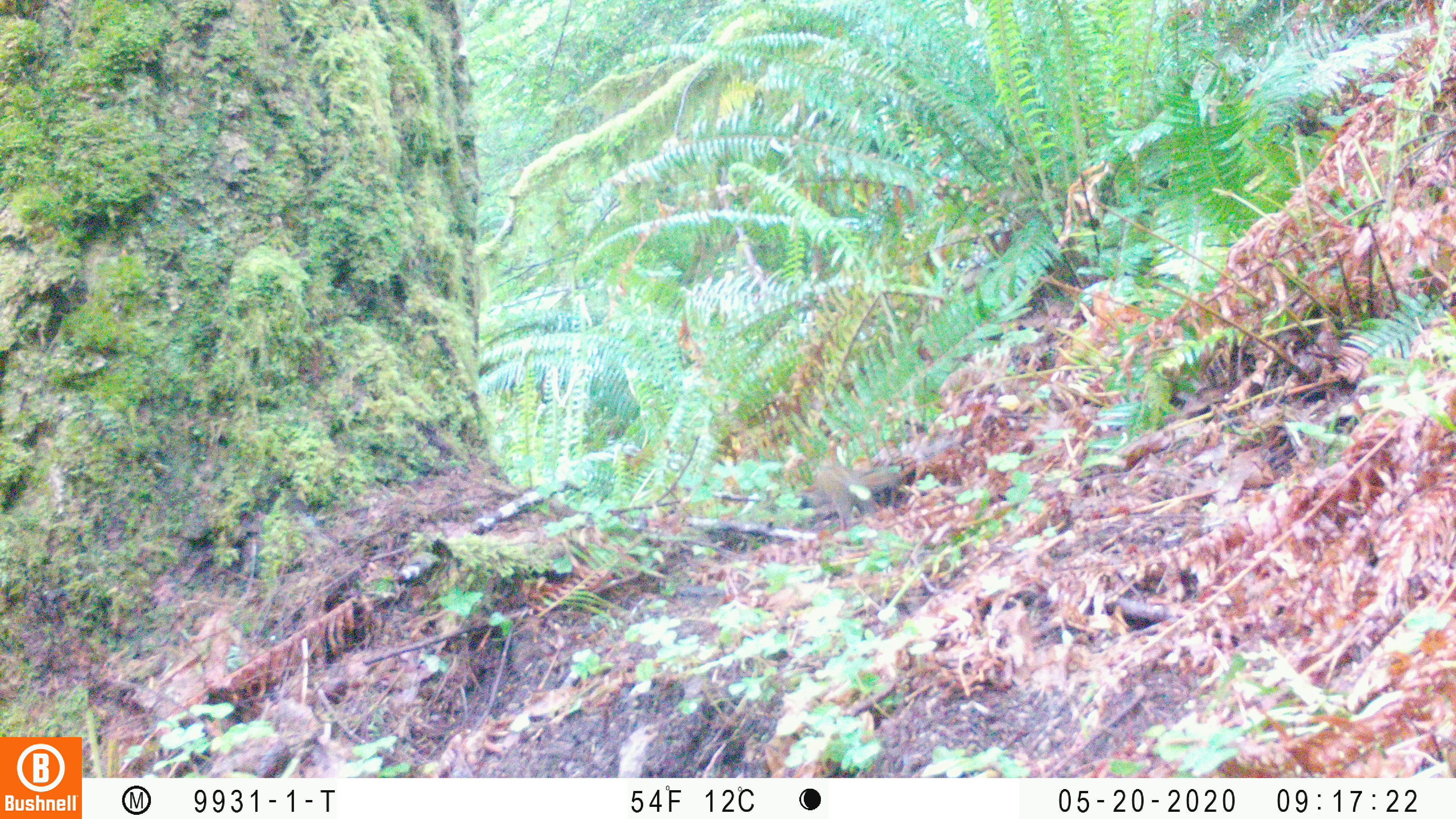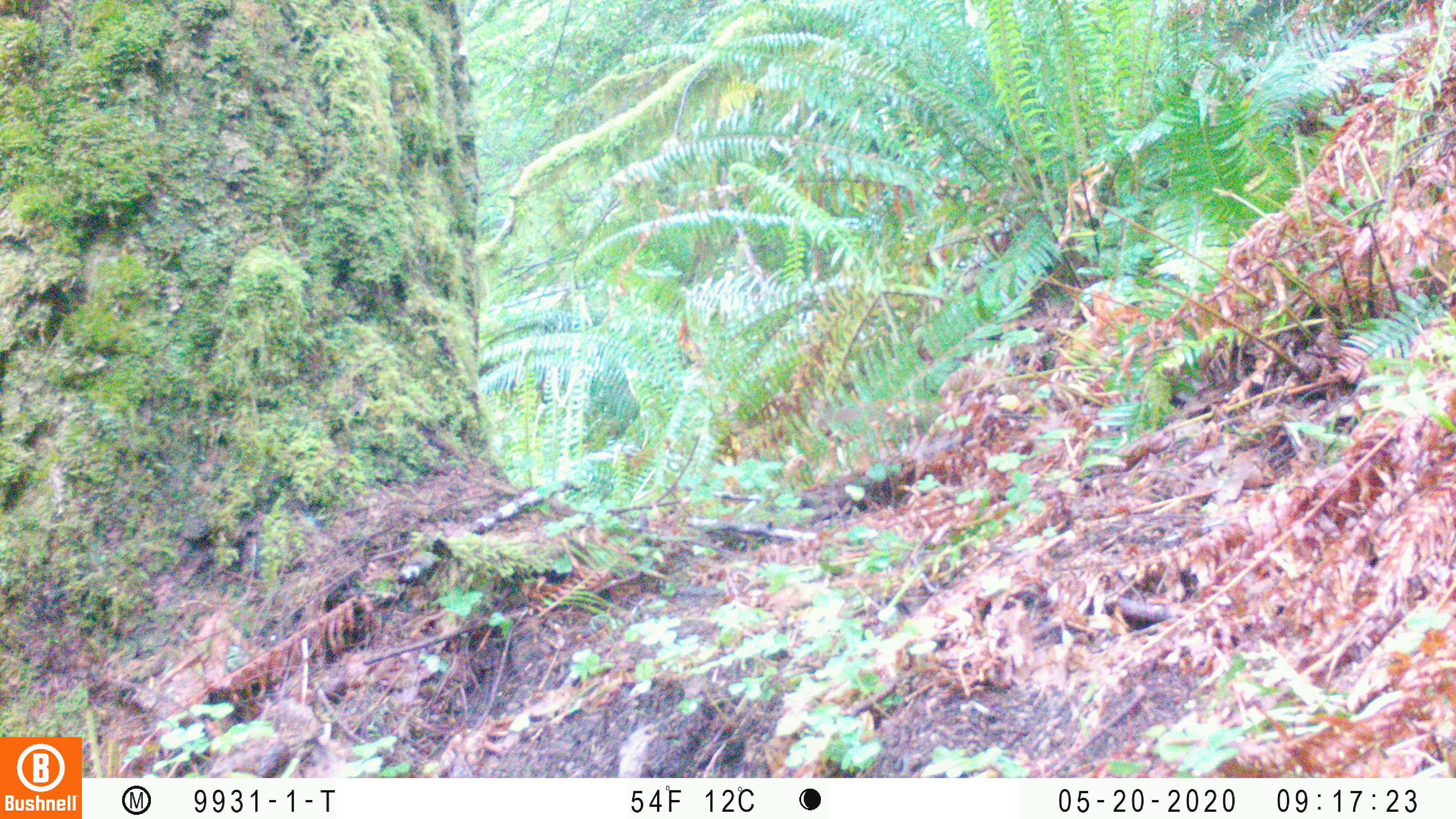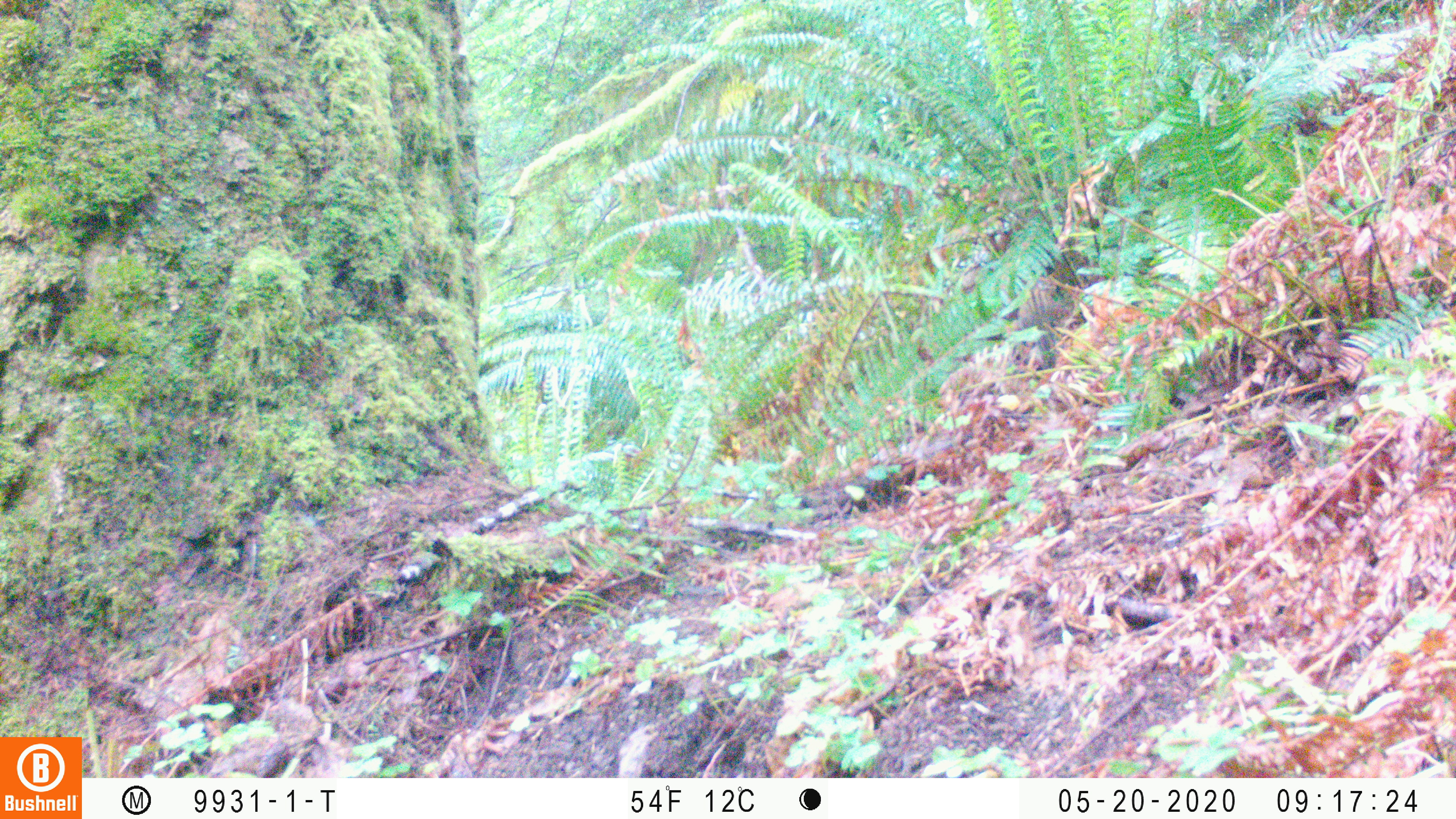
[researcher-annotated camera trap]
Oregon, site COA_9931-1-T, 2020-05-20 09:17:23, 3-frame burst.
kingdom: Animalia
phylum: Chordata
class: Mammalia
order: Rodentia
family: Sciuridae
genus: Neotamias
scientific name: Neotamias townsendii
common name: townsend's chipmunk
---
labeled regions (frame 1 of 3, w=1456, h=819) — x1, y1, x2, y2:
townsend's chipmunk: 809, 460, 905, 532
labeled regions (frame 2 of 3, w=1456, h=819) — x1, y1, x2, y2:
townsend's chipmunk: 548, 539, 550, 542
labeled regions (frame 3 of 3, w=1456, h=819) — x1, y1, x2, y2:
townsend's chipmunk: 1016, 276, 1062, 369; 1014, 344, 1018, 352